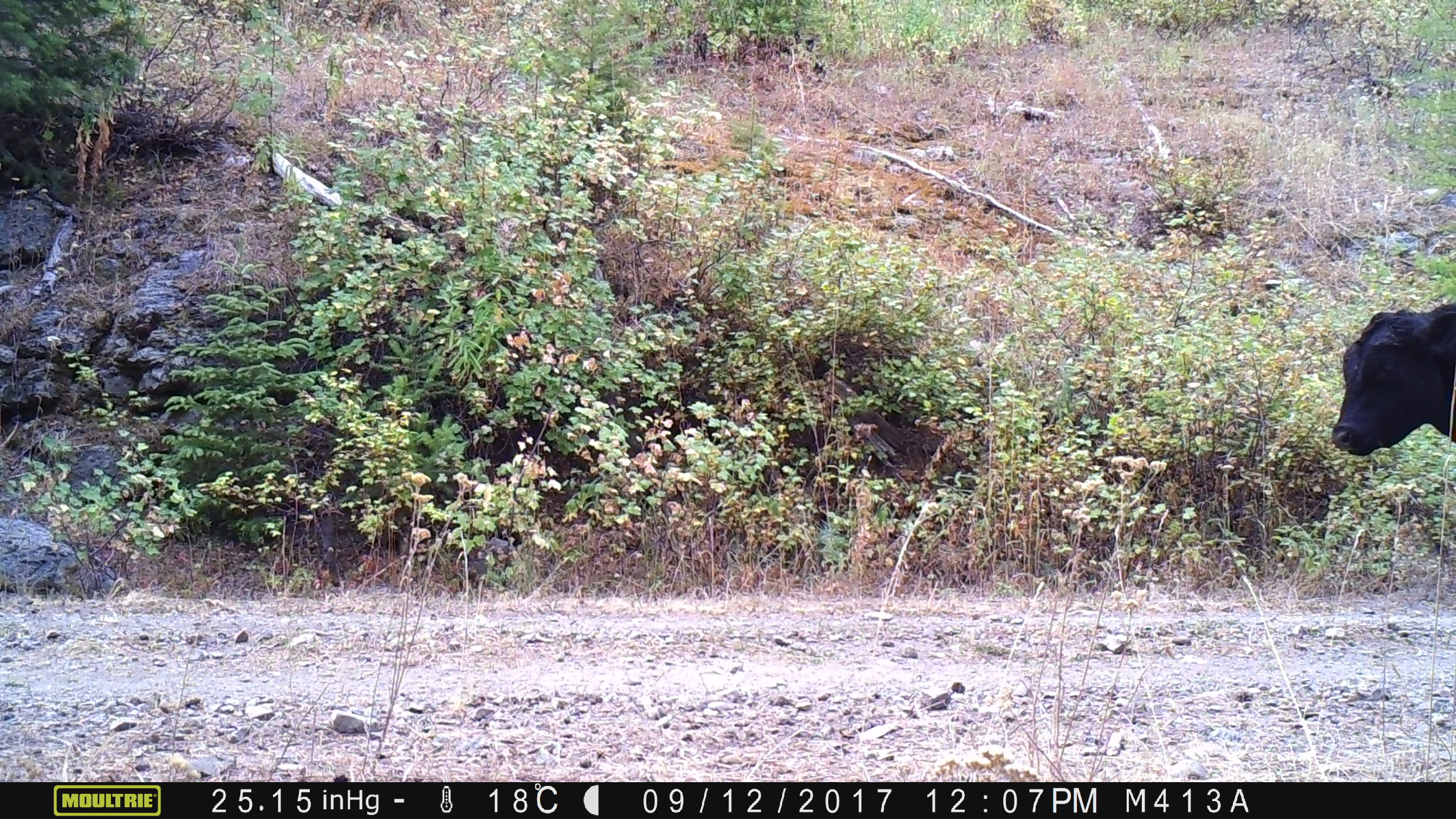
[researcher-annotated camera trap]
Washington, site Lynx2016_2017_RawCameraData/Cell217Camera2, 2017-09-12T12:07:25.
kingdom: Animalia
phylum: Chordata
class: Mammalia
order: Artiodactyla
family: Bovidae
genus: Bos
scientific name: Bos taurus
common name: domestic cattle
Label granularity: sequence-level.